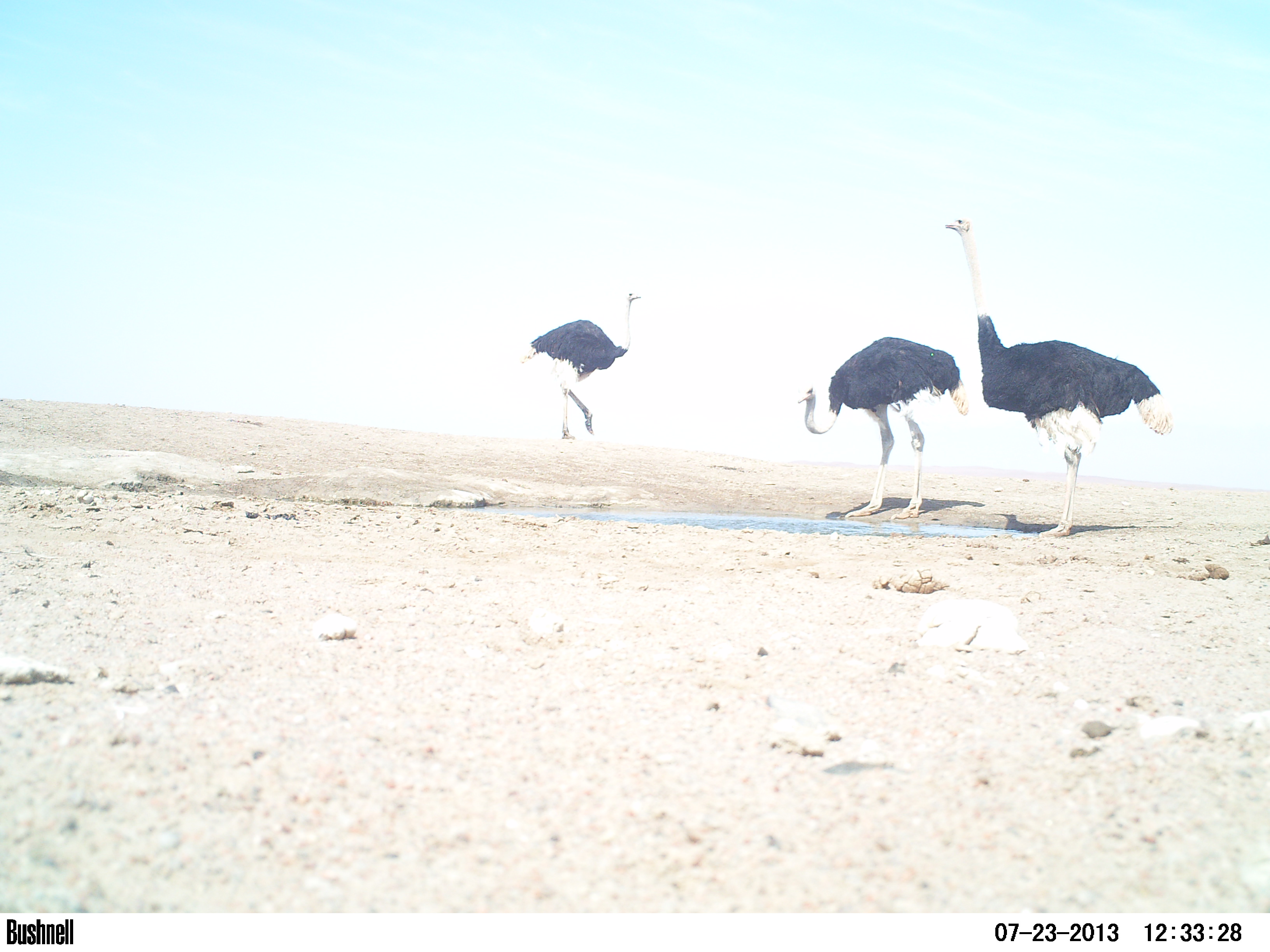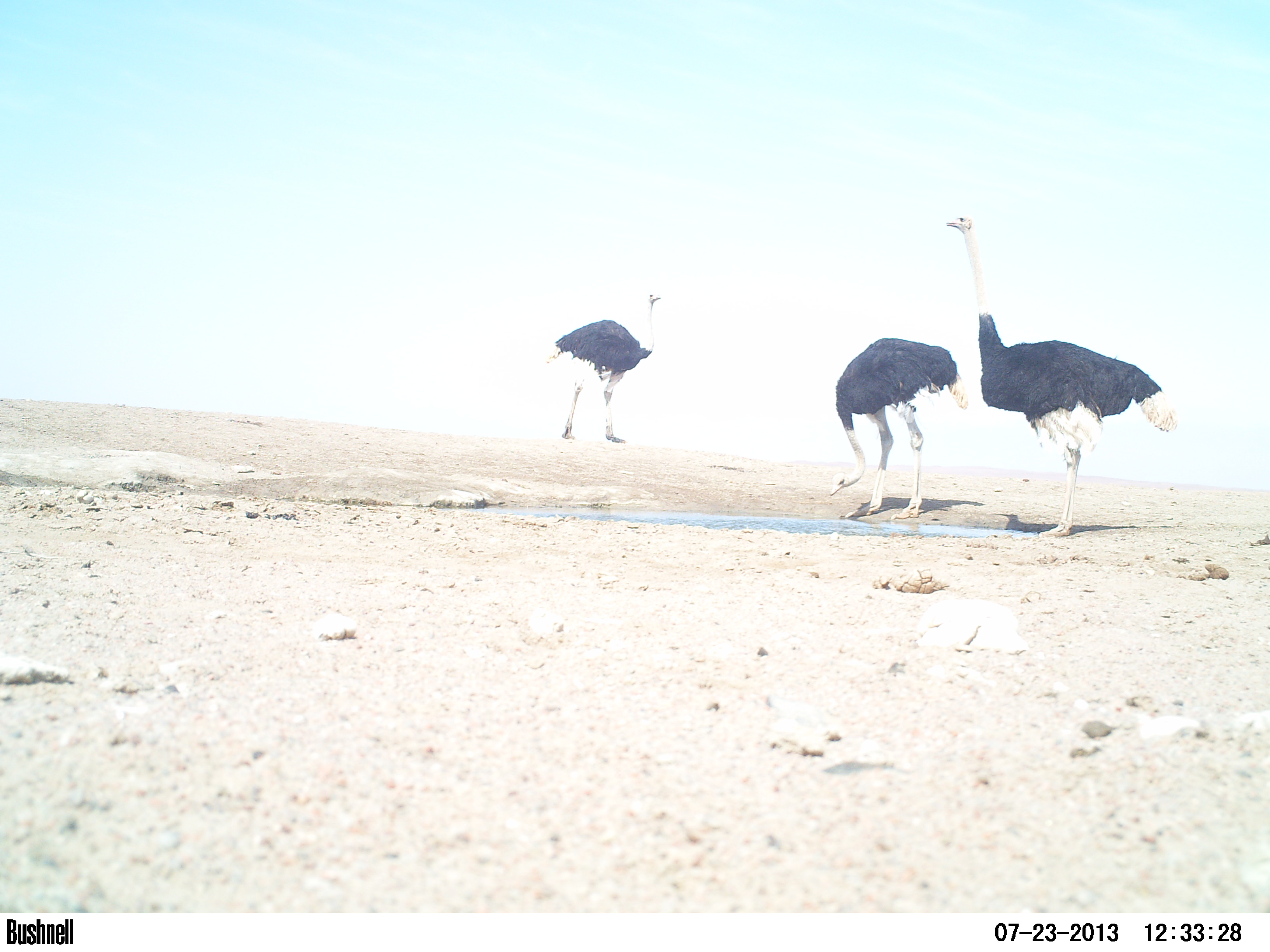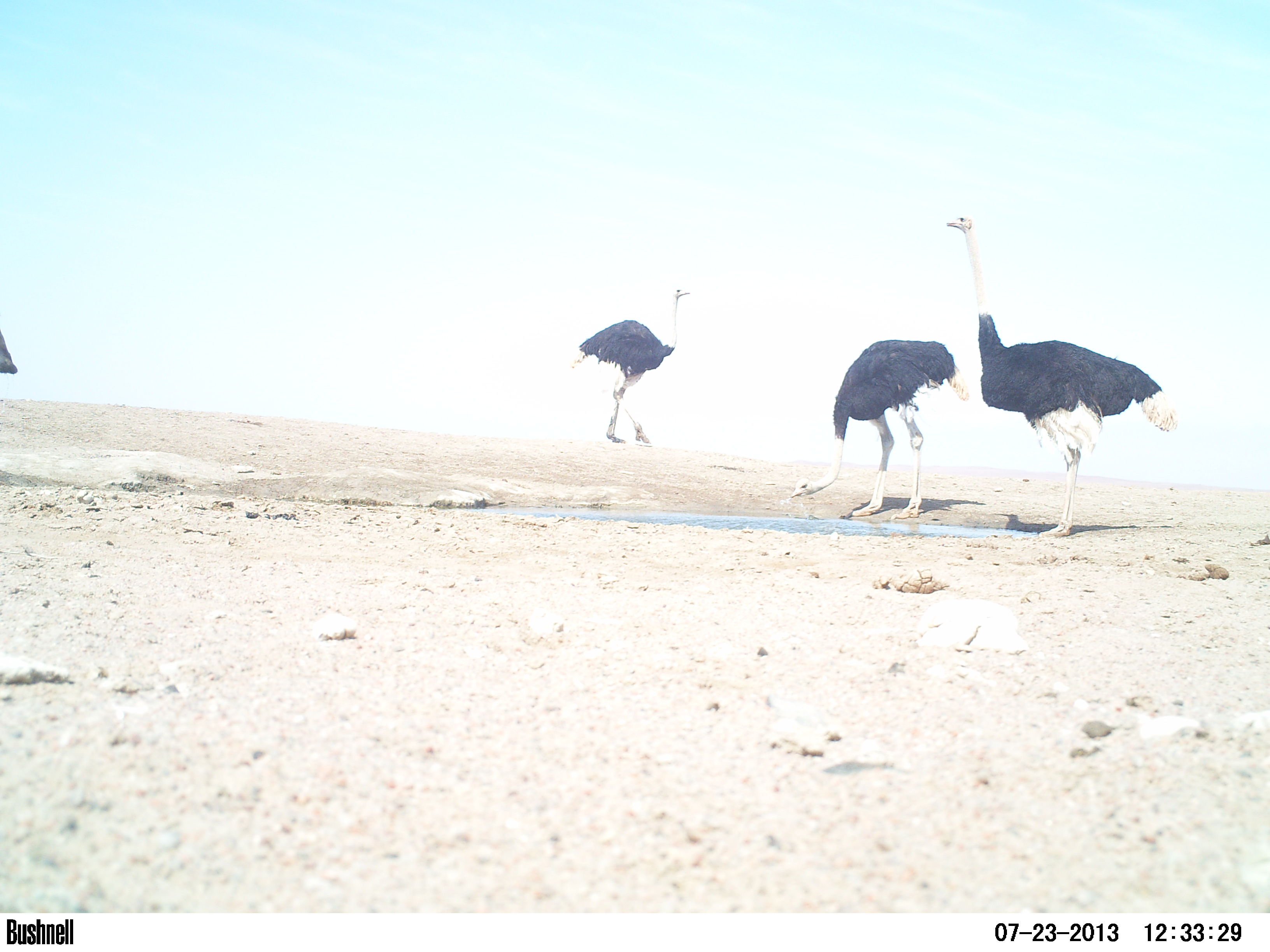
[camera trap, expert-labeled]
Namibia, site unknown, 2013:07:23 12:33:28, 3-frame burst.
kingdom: Animalia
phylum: Chordata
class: Mammalia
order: Artiodactyla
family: Giraffidae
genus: Giraffa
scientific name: Giraffa camelopardalis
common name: giraffe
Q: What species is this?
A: Giraffa camelopardalis (giraffe).